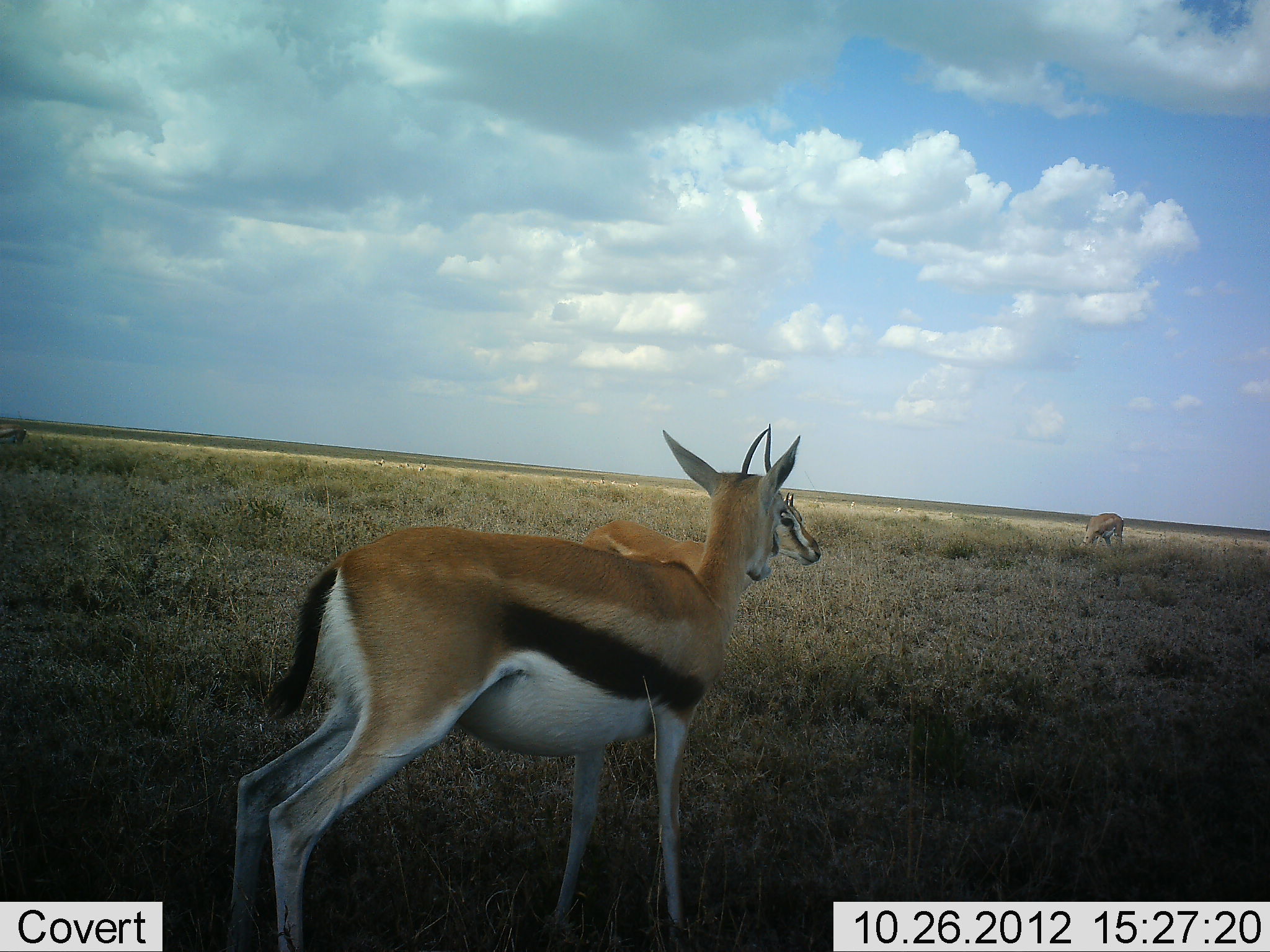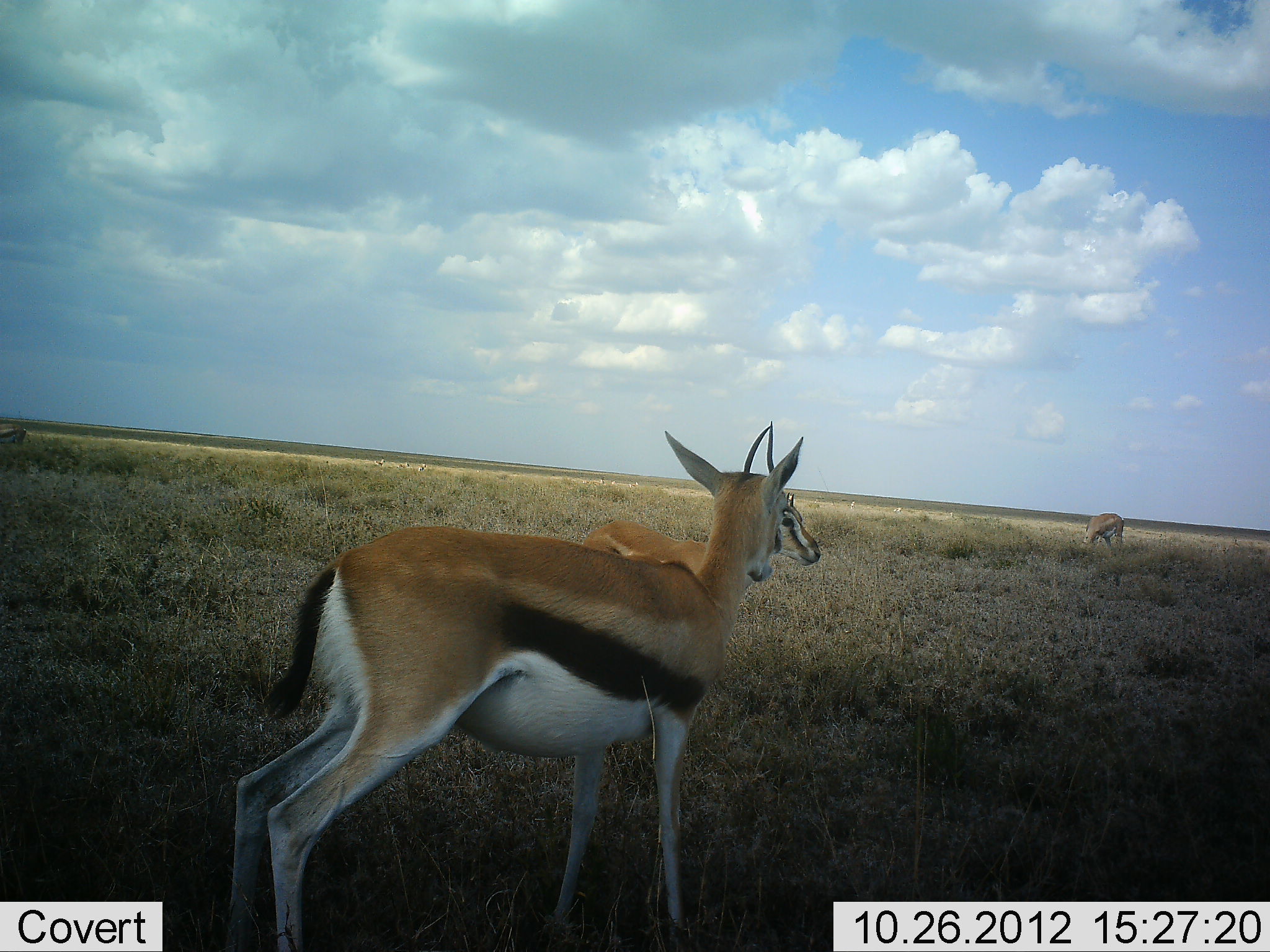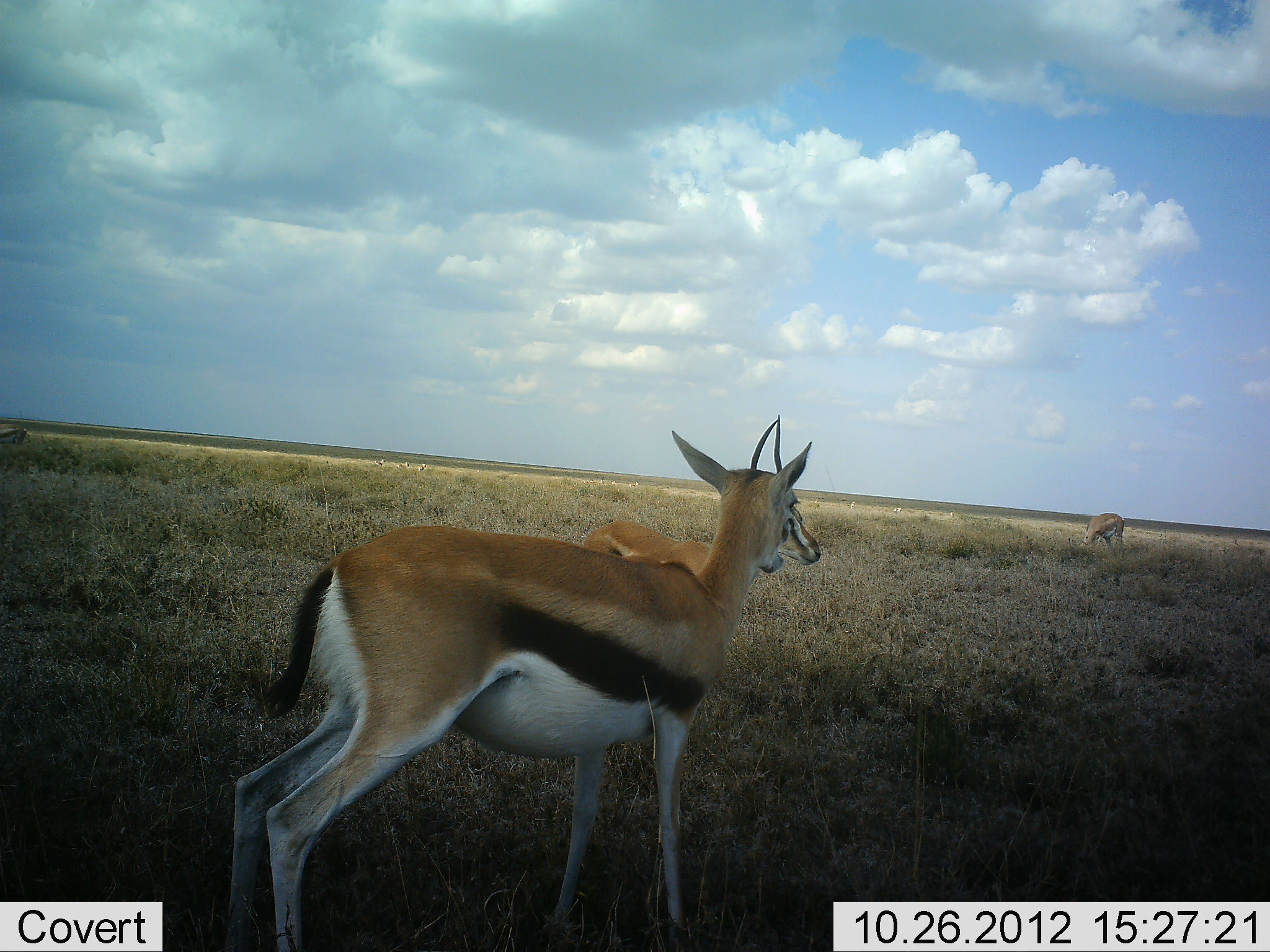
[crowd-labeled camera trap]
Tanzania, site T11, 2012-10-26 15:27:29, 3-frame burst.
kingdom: Animalia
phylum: Chordata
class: Mammalia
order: Artiodactyla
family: Bovidae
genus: Eudorcas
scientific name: Eudorcas thomsonii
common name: thomson's gazelle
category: gazellethomsons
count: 3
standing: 100%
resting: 0%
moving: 0%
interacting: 0%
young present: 0%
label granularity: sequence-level